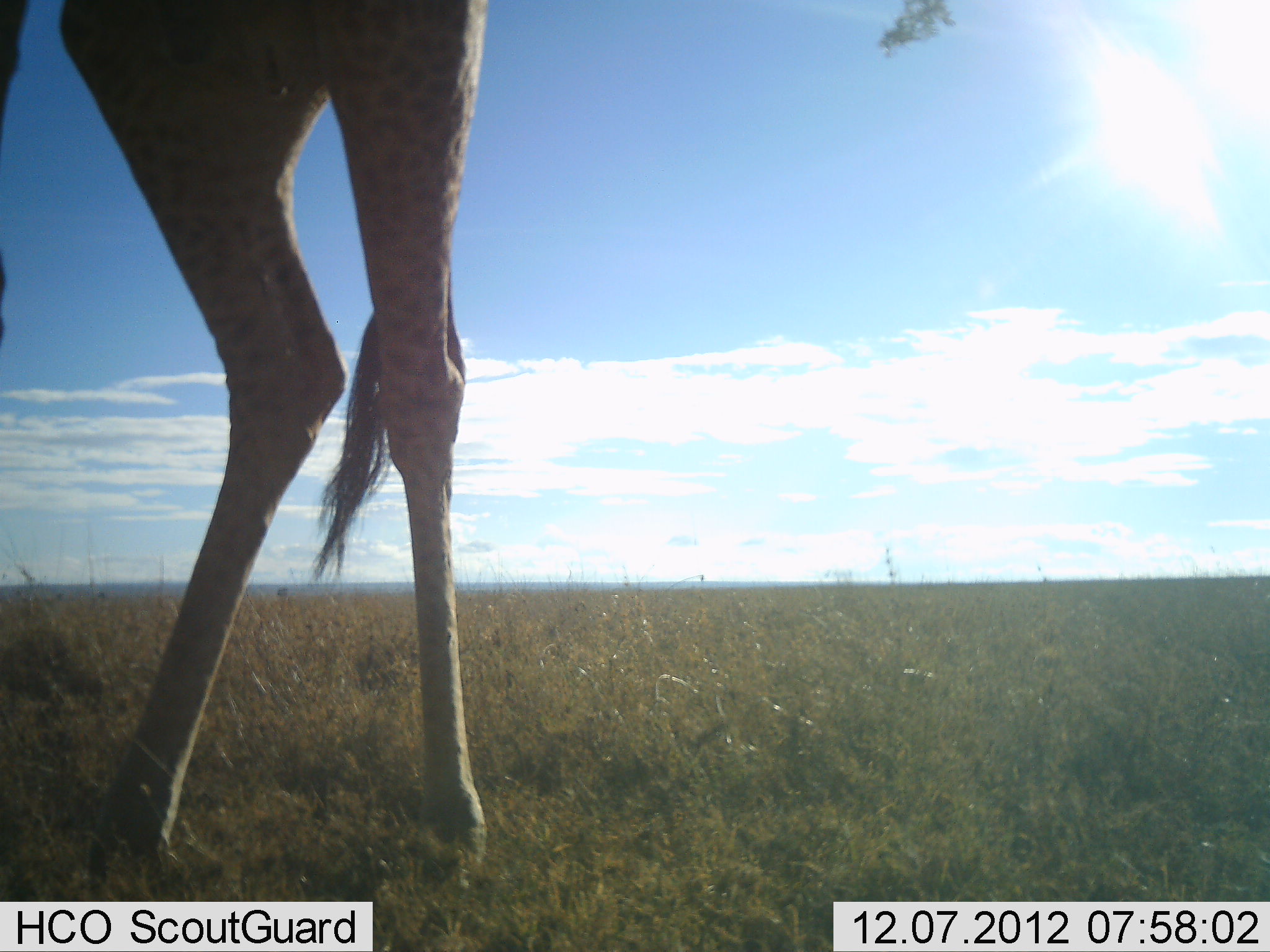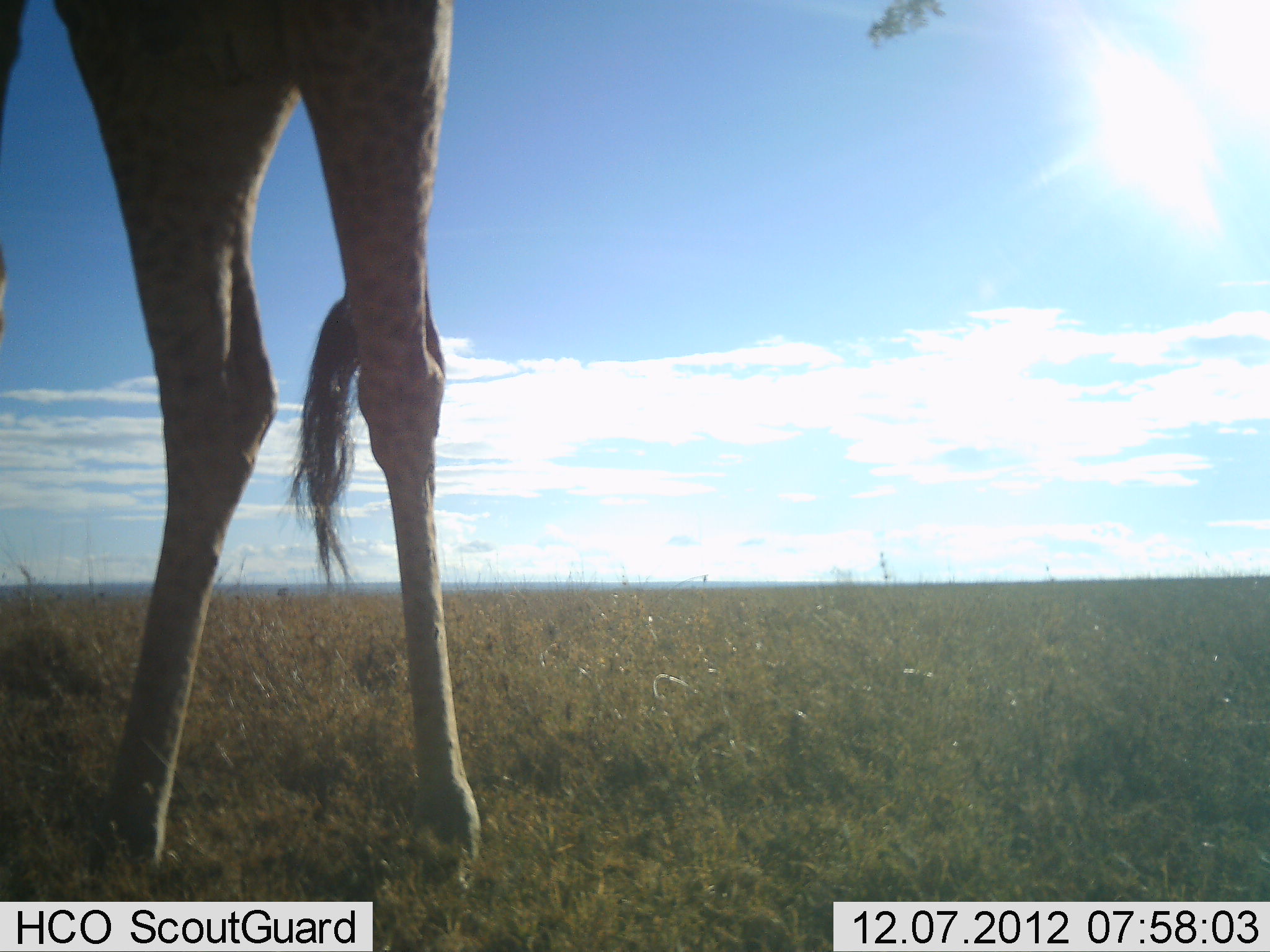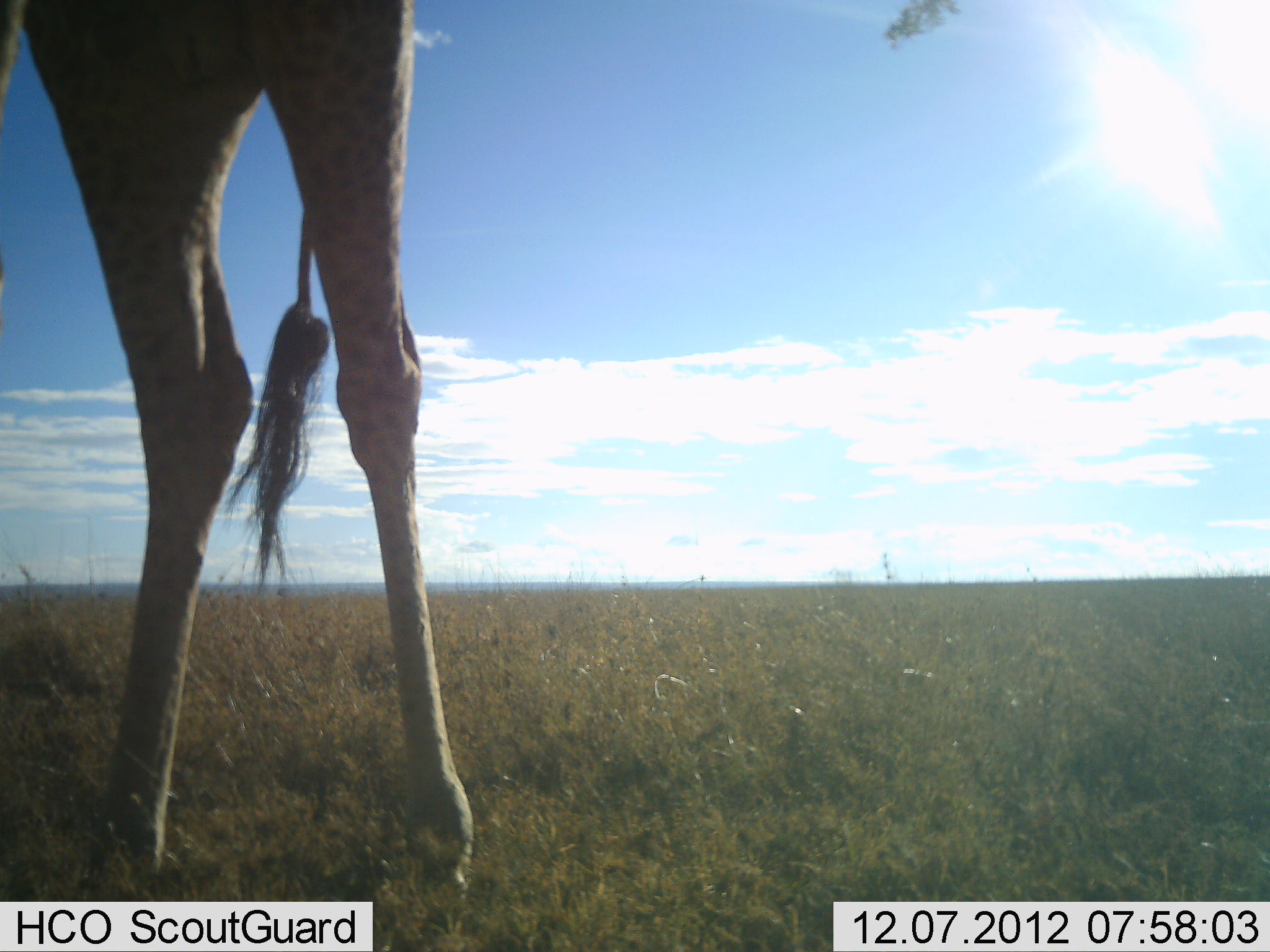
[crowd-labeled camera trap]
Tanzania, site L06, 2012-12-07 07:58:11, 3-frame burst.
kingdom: Animalia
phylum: Chordata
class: Mammalia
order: Artiodactyla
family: Giraffidae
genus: Giraffa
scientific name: Giraffa camelopardalis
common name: giraffe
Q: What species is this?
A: Giraffe (Giraffa camelopardalis).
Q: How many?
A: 1.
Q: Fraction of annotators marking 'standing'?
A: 80%.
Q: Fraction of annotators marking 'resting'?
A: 0%.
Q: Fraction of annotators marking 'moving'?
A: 0%.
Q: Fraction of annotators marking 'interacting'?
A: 0%.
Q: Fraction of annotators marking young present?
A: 0%.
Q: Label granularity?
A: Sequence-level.